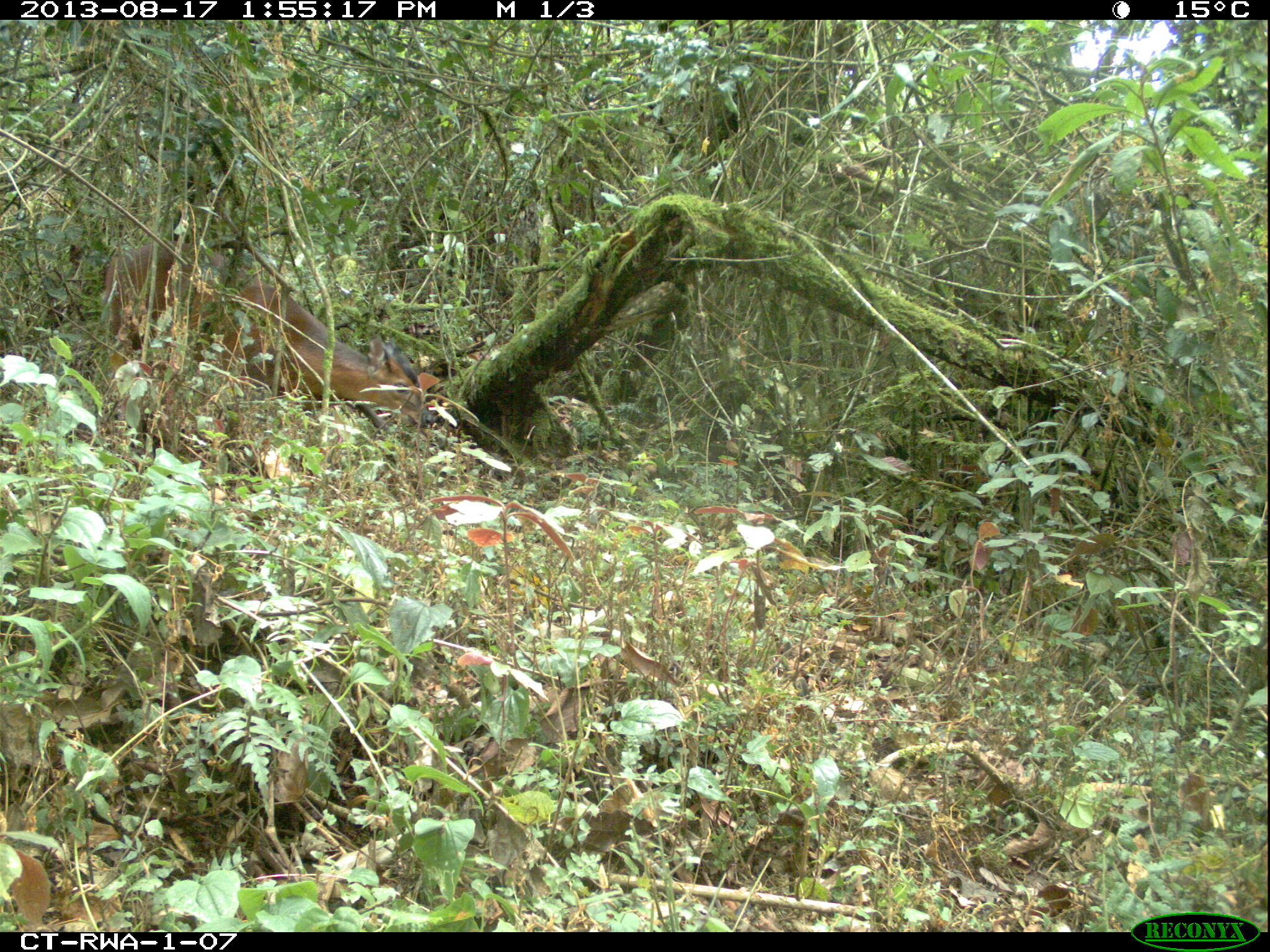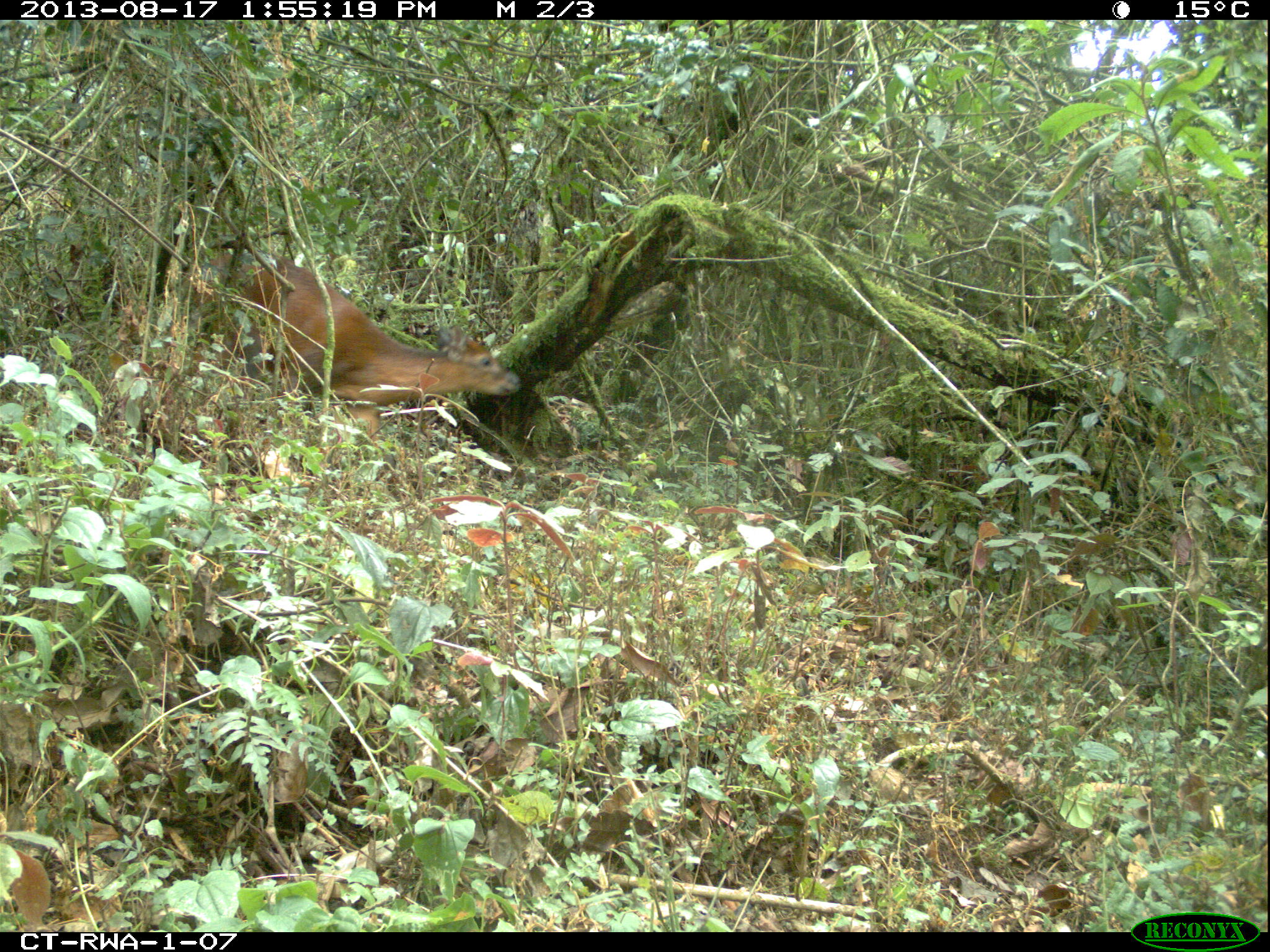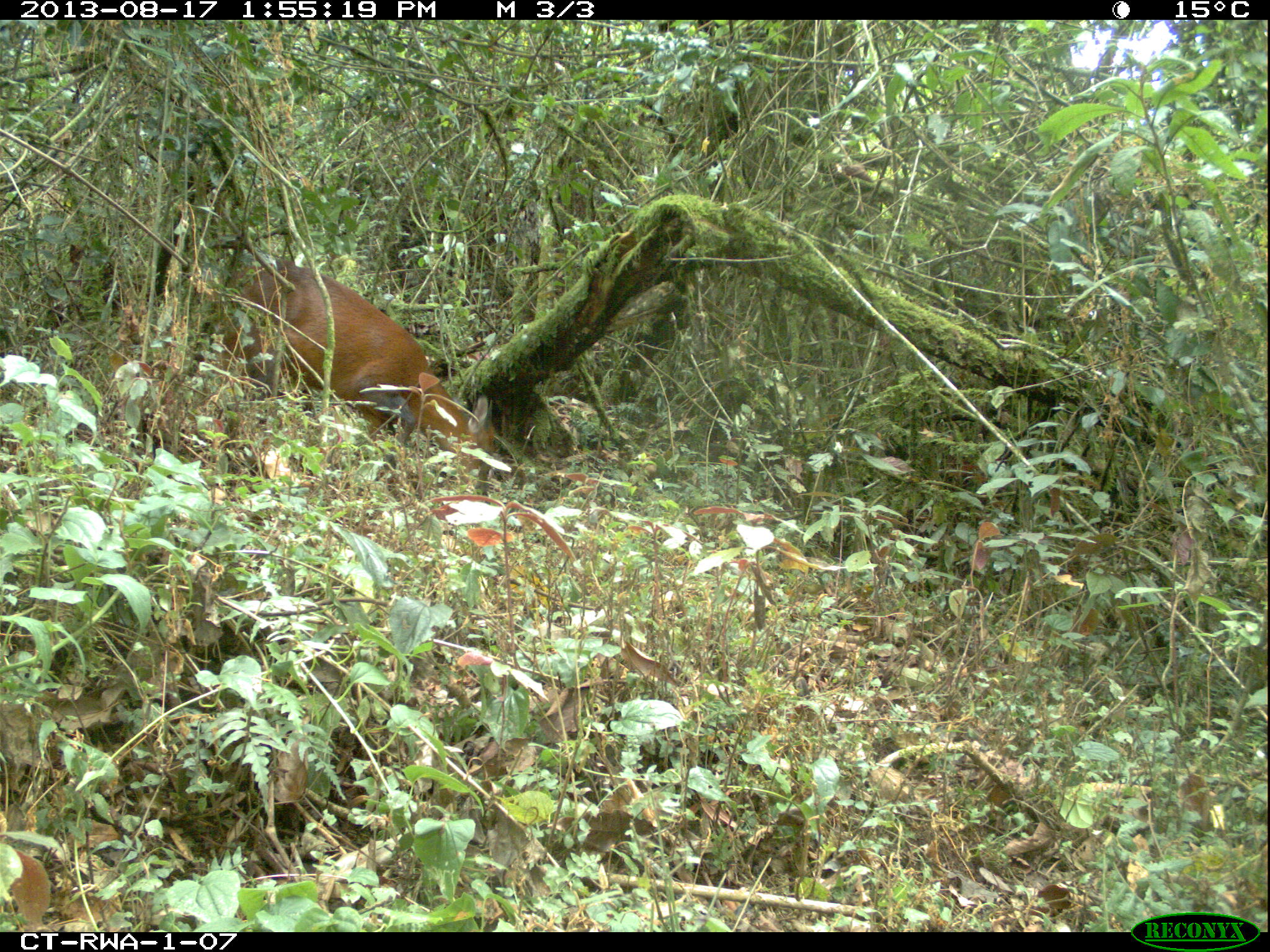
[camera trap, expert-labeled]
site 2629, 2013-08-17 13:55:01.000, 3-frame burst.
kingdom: Animalia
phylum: Chordata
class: Mammalia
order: Artiodactyla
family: Bovidae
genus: Cephalophus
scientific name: Cephalophus nigrifrons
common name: black-fronted duiker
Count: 1.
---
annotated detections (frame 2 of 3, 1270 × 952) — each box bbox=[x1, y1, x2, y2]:
cephalophus nigrifrons: bbox=[218, 252, 522, 451]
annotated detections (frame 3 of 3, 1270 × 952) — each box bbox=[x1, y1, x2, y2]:
cephalophus nigrifrons: bbox=[218, 259, 494, 503]